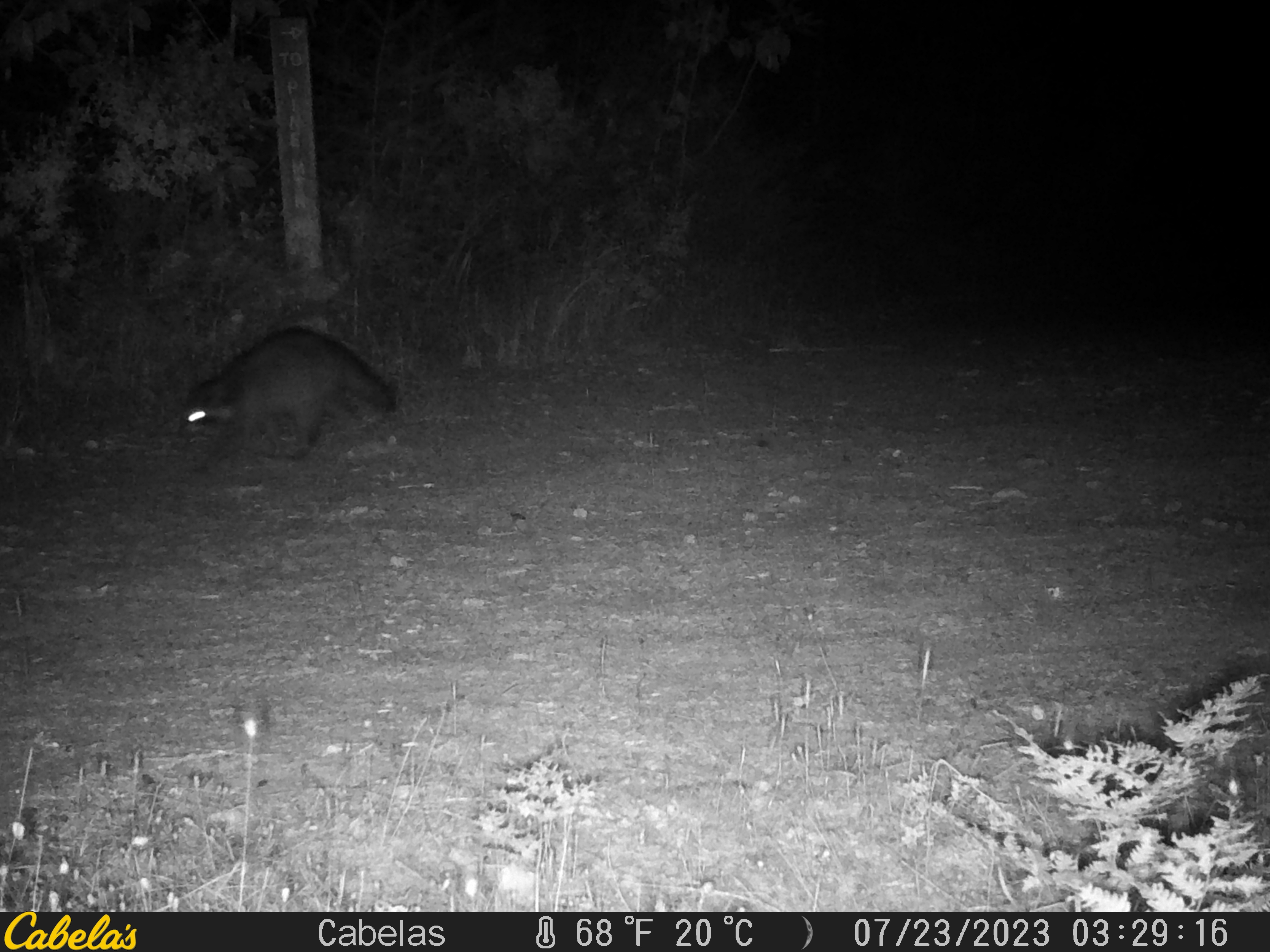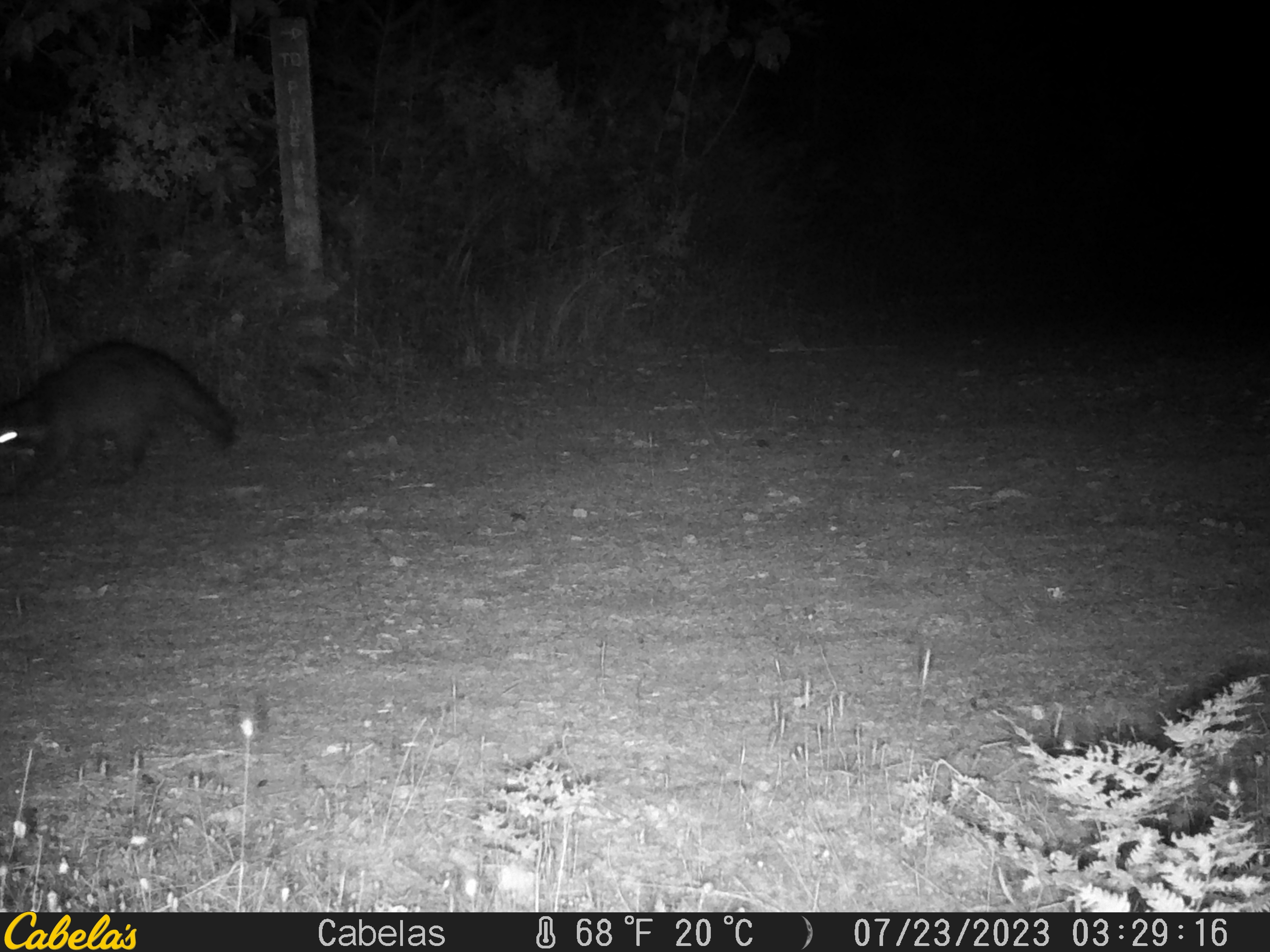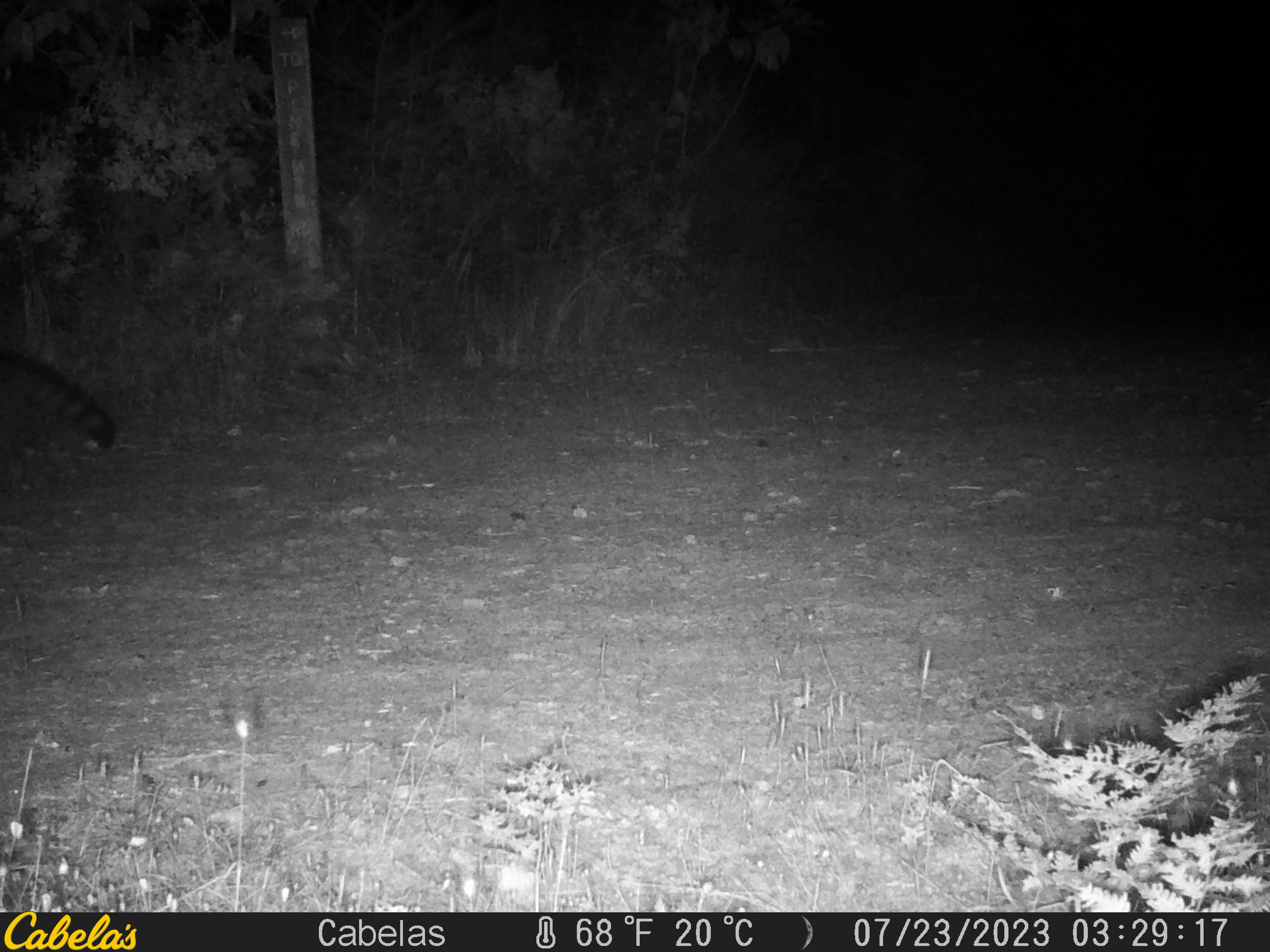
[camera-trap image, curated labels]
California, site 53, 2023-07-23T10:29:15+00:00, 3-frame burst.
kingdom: Animalia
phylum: Chordata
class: Mammalia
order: Carnivora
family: Procyonidae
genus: Procyon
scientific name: Procyon lotor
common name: raccoon